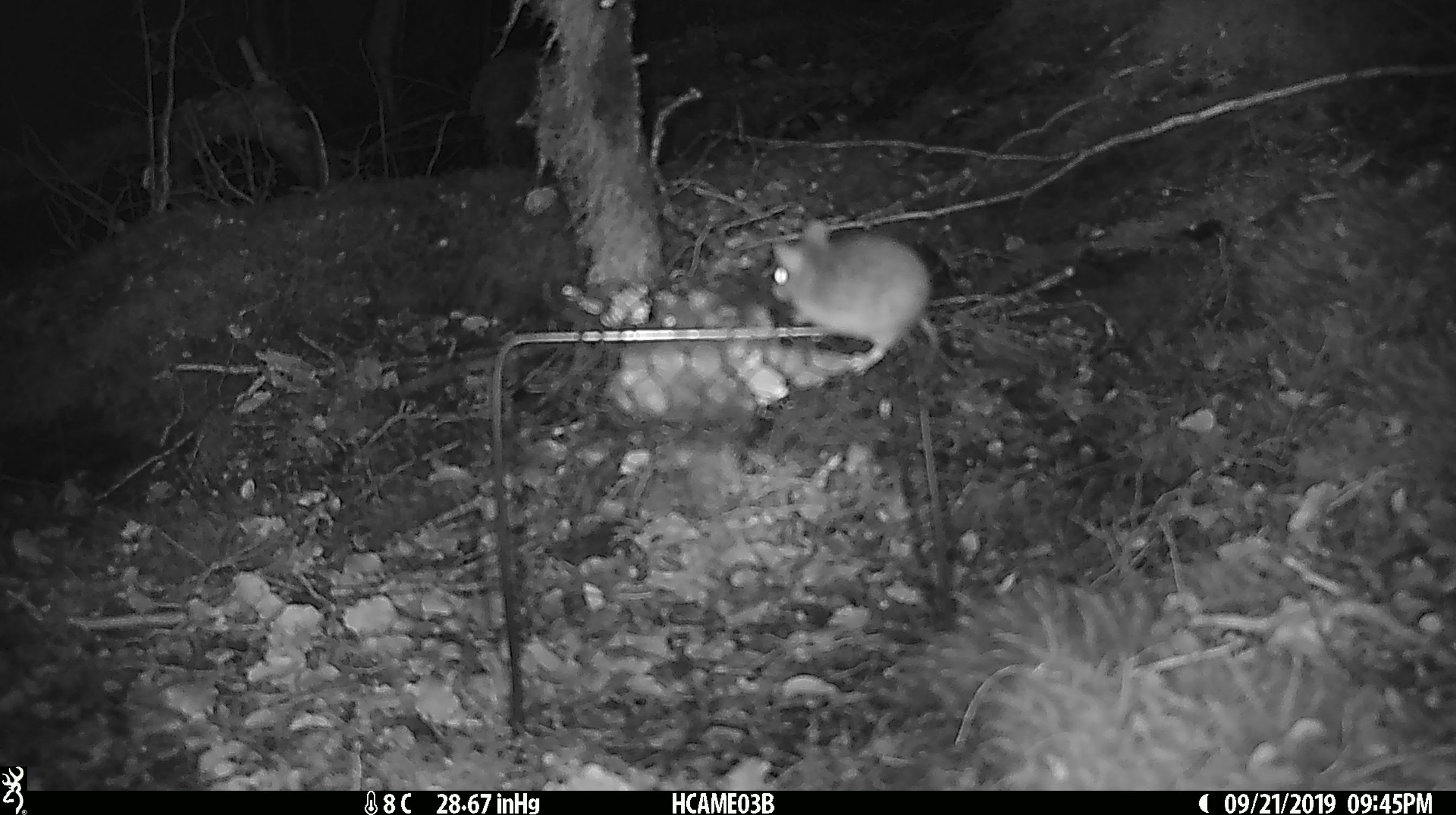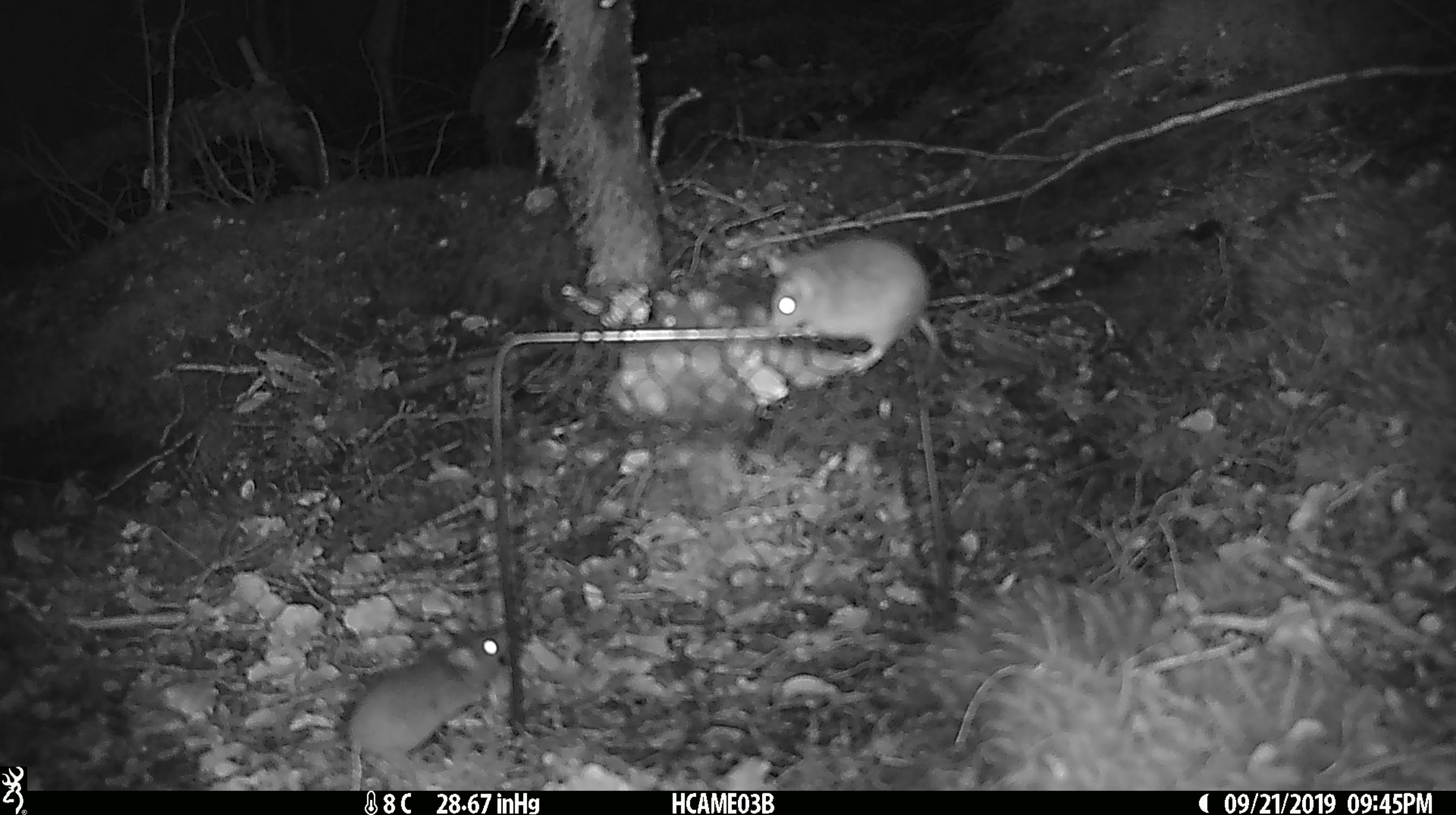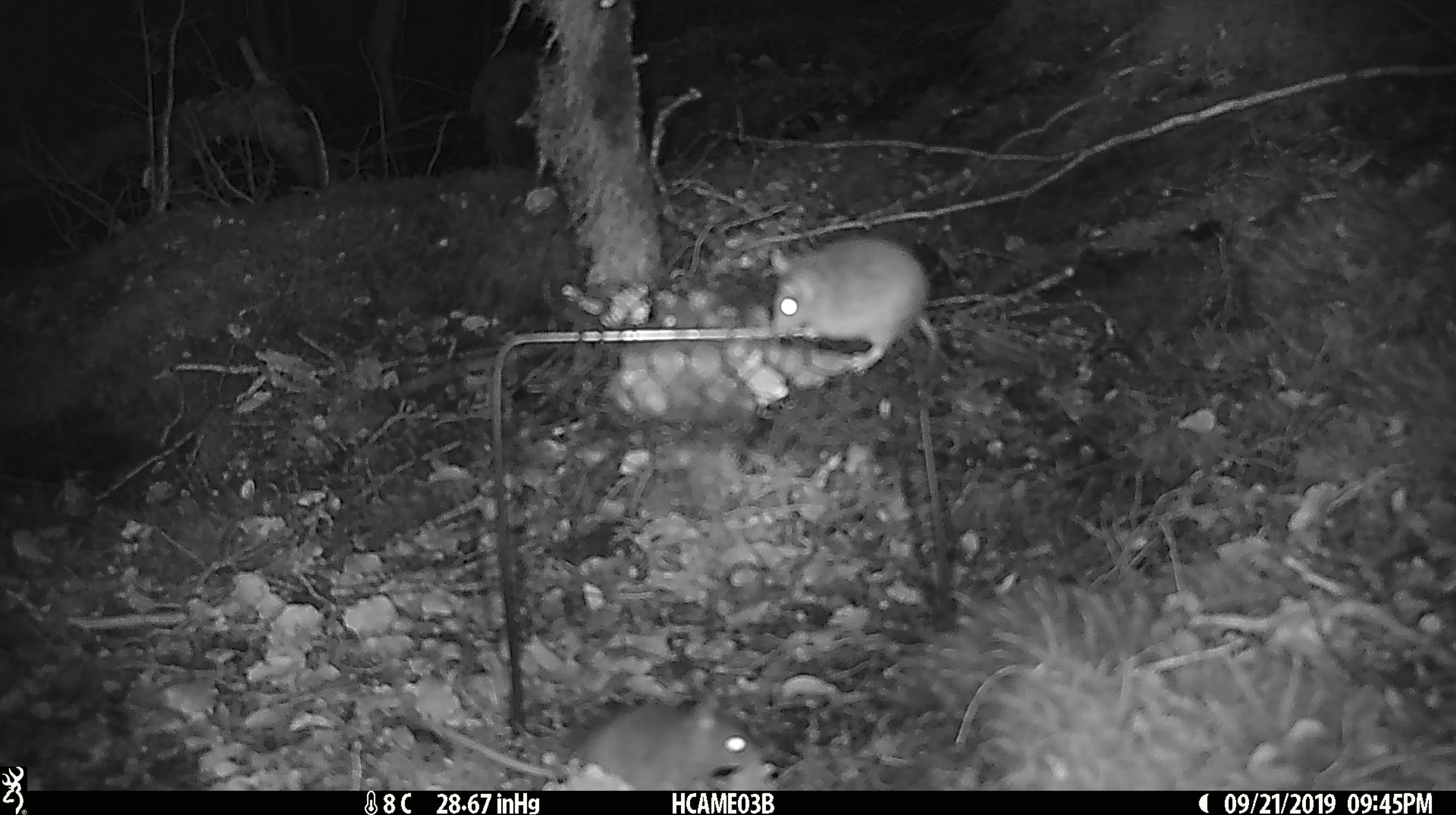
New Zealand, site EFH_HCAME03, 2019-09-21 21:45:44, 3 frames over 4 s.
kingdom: Animalia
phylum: Chordata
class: Mammalia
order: Rodentia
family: Muridae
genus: Mus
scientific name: Mus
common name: mouse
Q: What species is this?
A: Mouse (Mus).